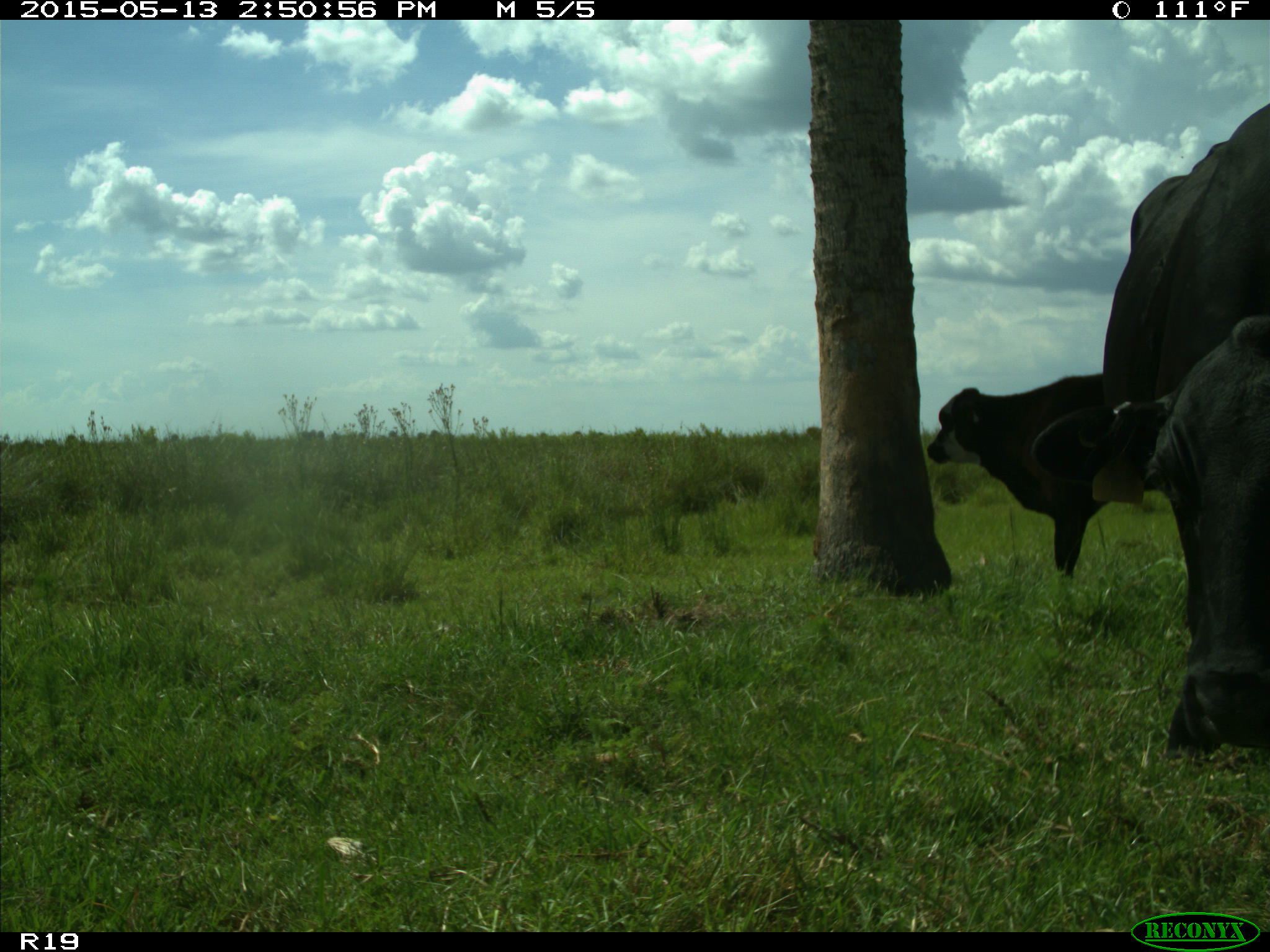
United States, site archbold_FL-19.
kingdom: Animalia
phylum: Chordata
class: Mammalia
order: Artiodactyla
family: Bovidae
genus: Bos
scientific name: Bos taurus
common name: domestic cow